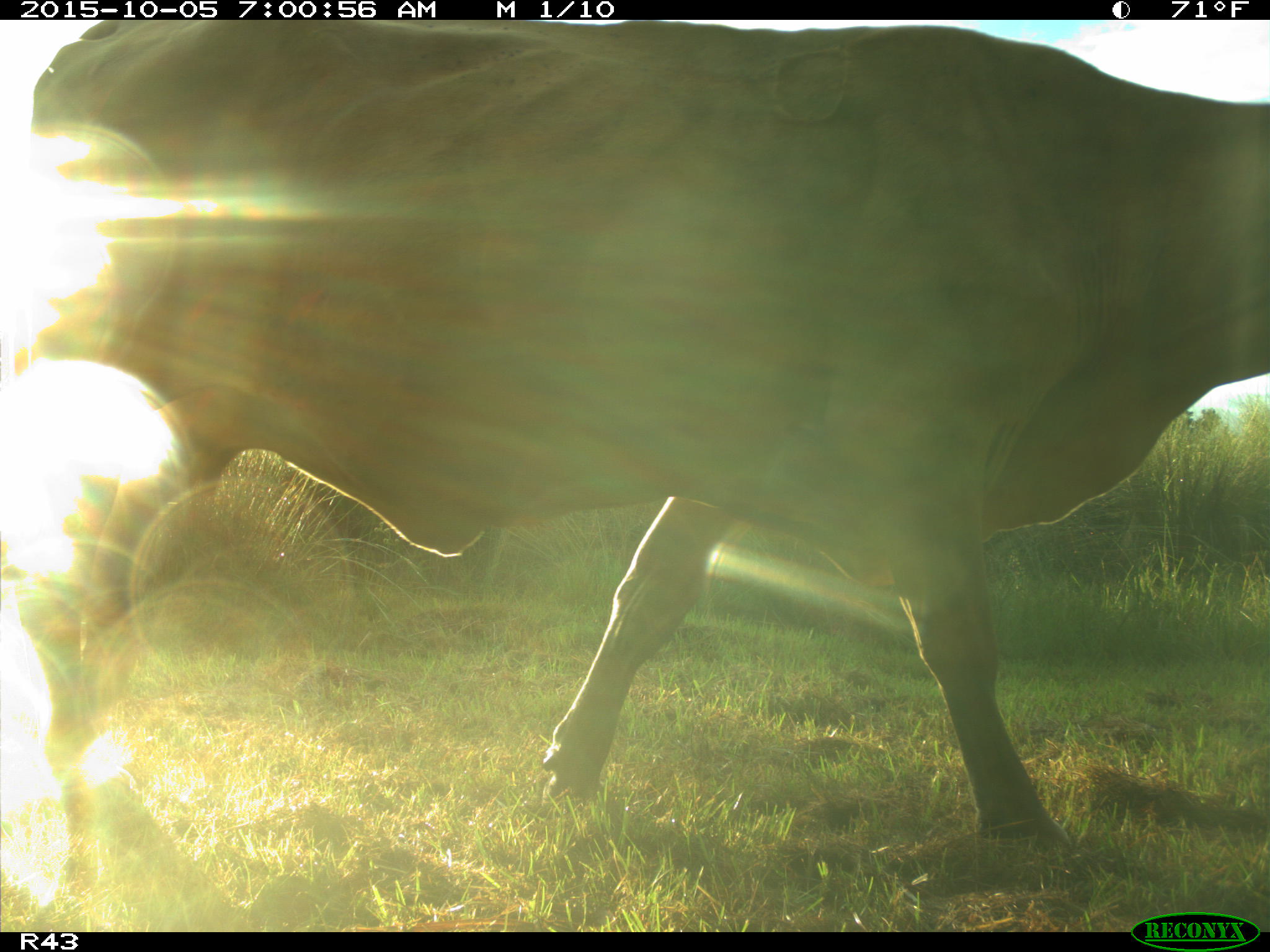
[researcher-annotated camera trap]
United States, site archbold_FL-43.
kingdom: Animalia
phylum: Chordata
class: Mammalia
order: Artiodactyla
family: Bovidae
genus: Bos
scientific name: Bos taurus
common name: domestic cow